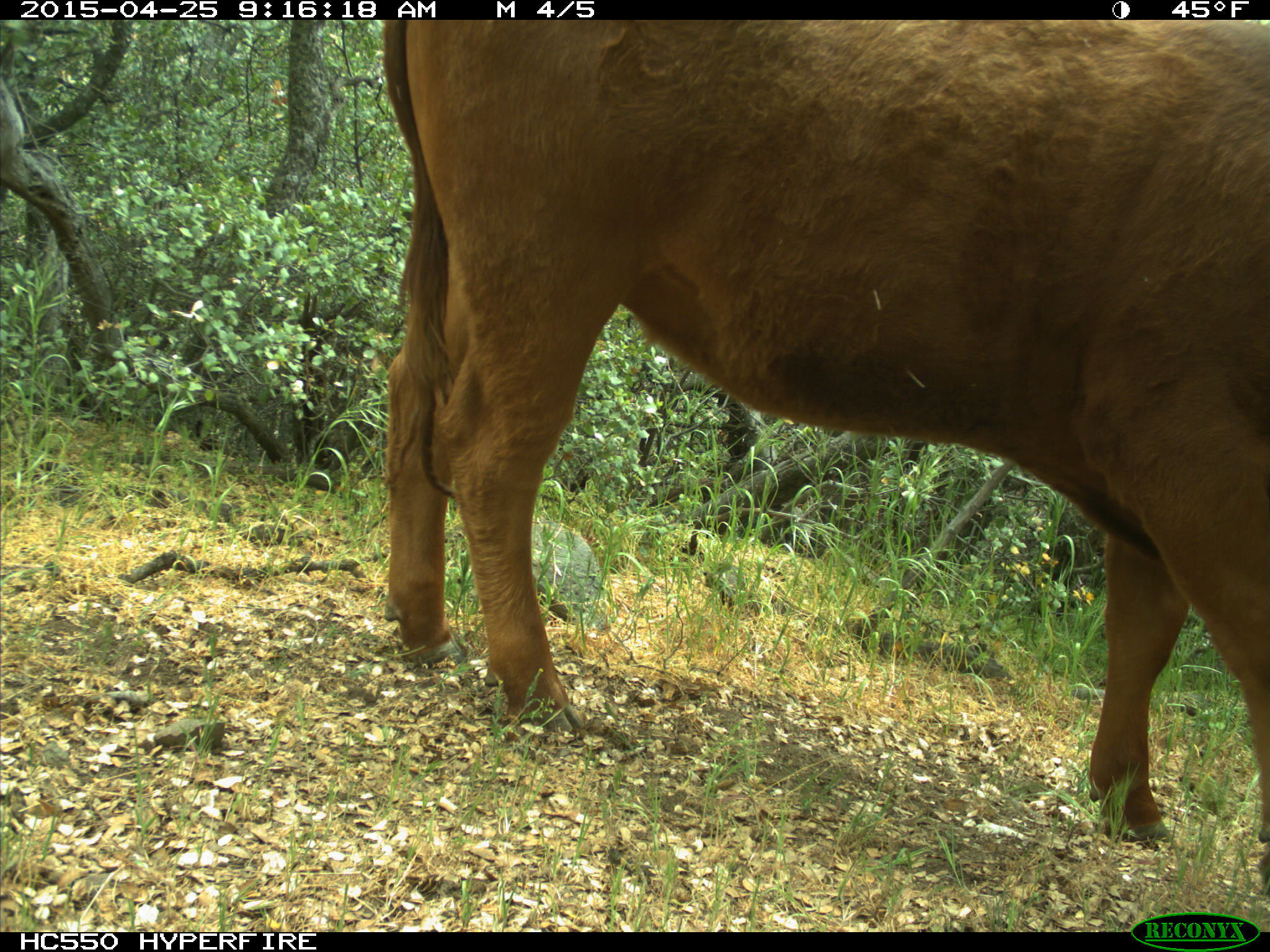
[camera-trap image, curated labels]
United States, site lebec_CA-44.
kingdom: Animalia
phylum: Chordata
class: Mammalia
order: Artiodactyla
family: Suidae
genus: Sus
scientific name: Sus scrofa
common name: wild boar